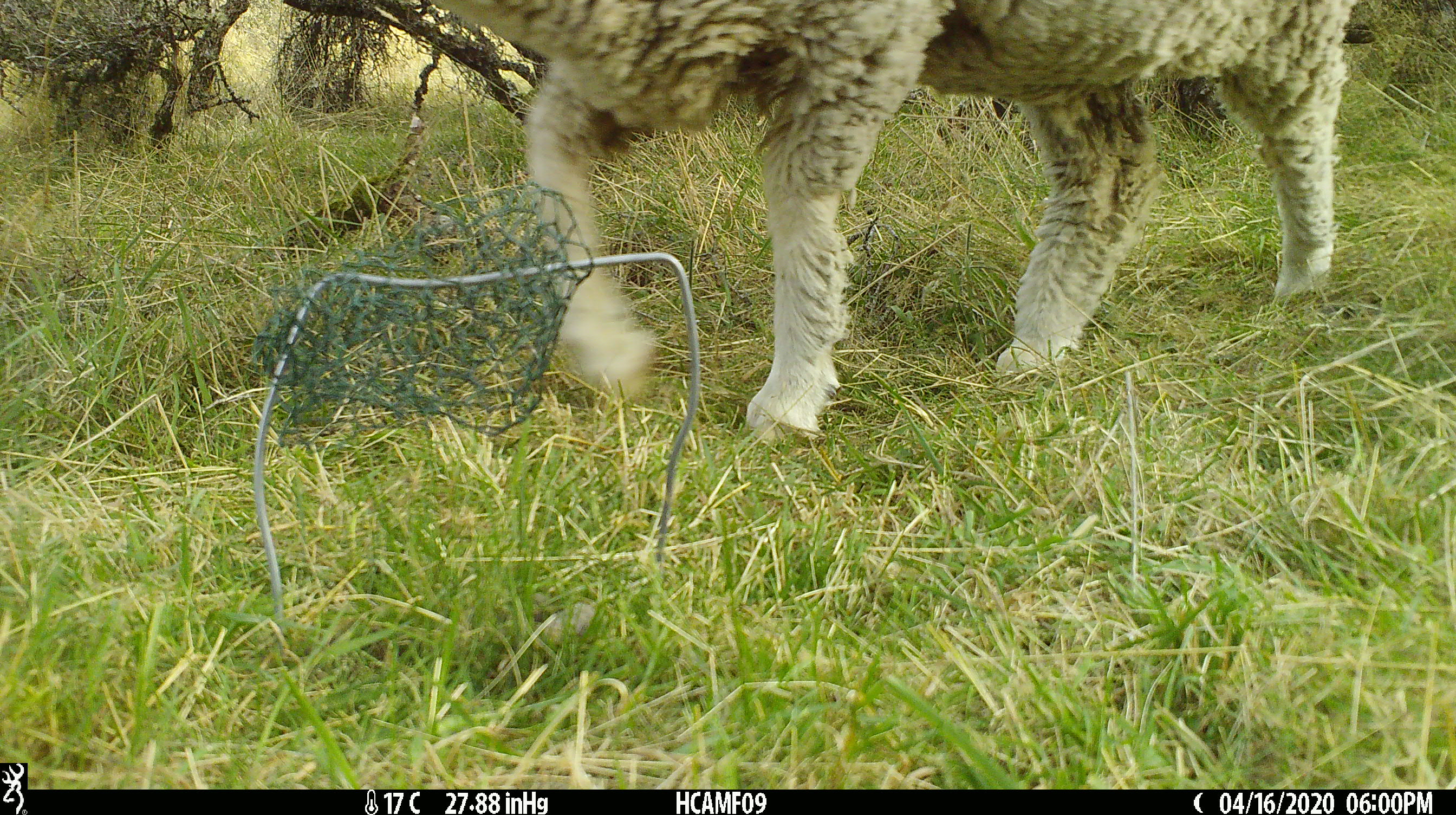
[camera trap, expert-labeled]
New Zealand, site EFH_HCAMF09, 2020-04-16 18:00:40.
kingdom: Animalia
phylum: Chordata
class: Mammalia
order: Artiodactyla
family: Bovidae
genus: Ovis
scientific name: Ovis aries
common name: domestic sheep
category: sheep